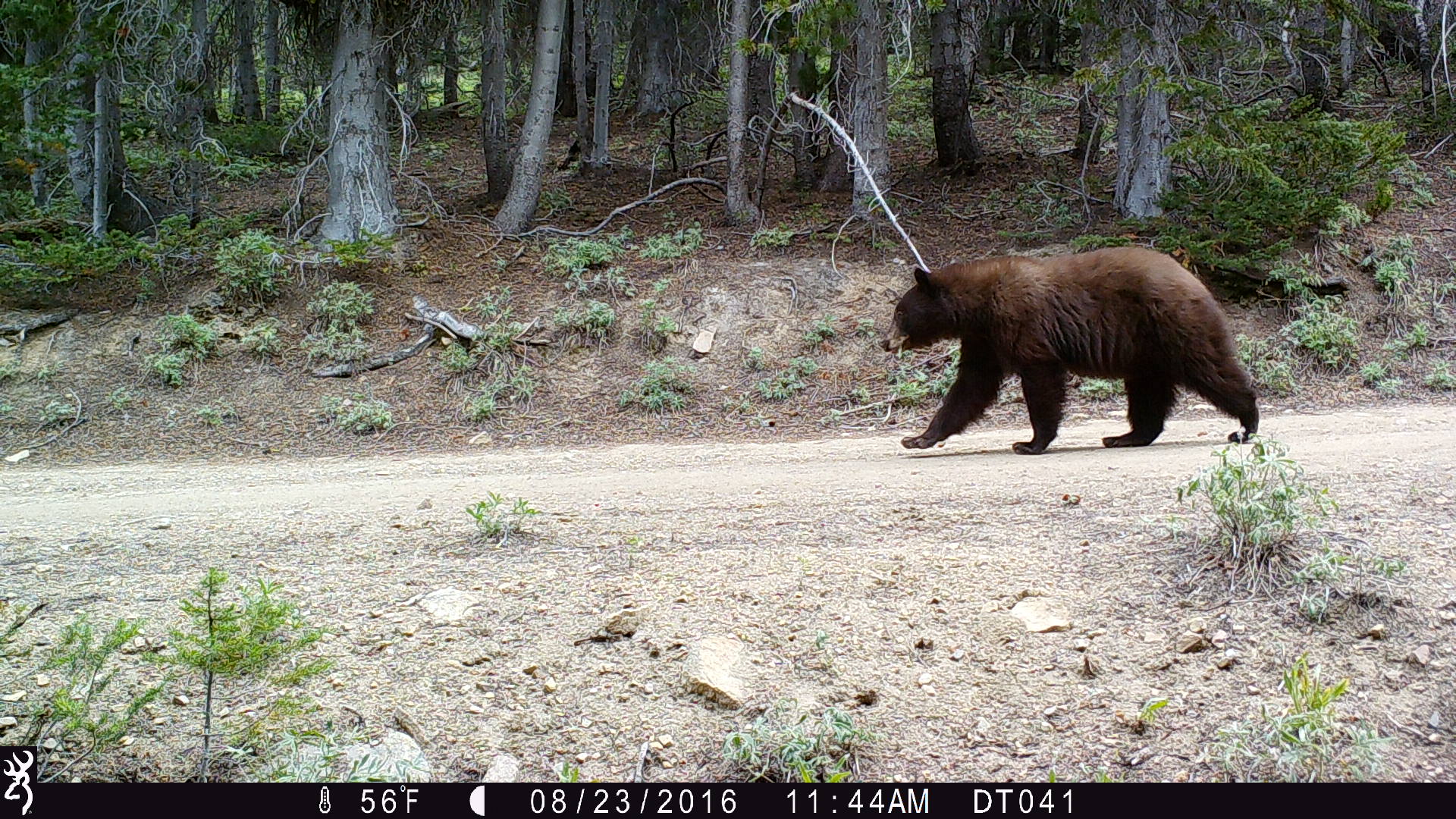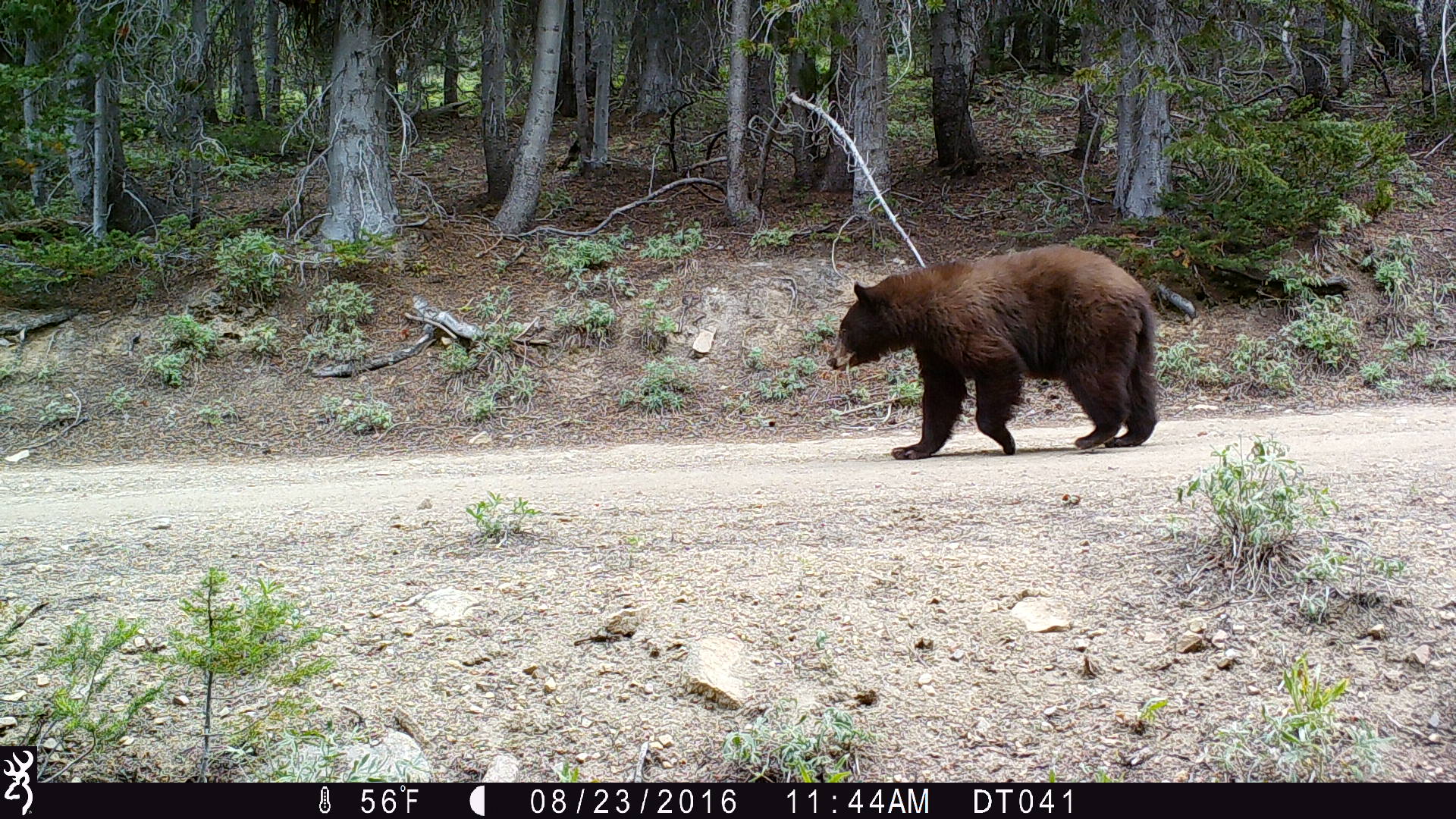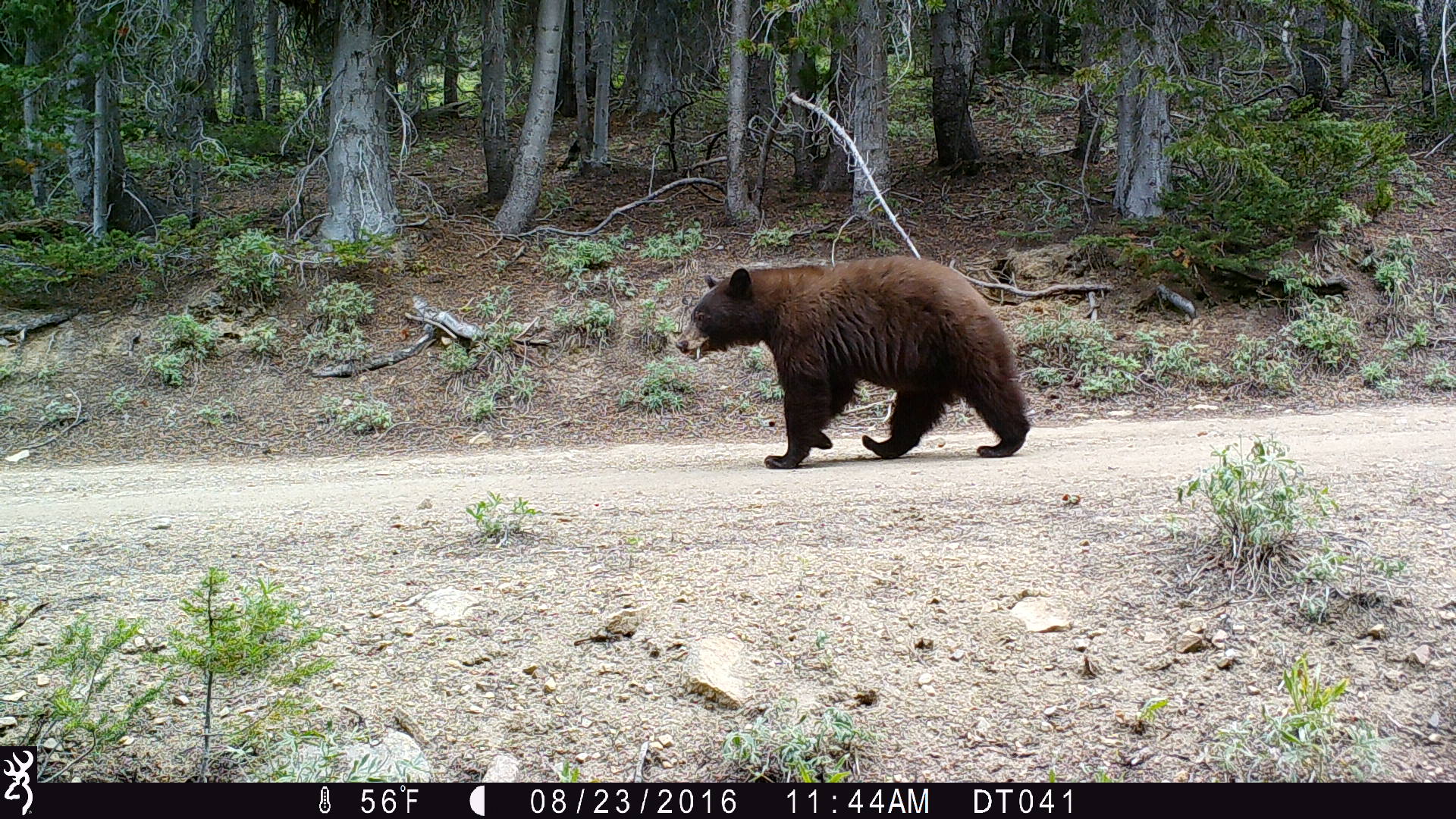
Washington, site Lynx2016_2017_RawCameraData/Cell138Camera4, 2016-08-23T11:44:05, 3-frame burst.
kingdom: Animalia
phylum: Chordata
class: Mammalia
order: Carnivora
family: Ursidae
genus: Ursus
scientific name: Ursus americanus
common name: american black bear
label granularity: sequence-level